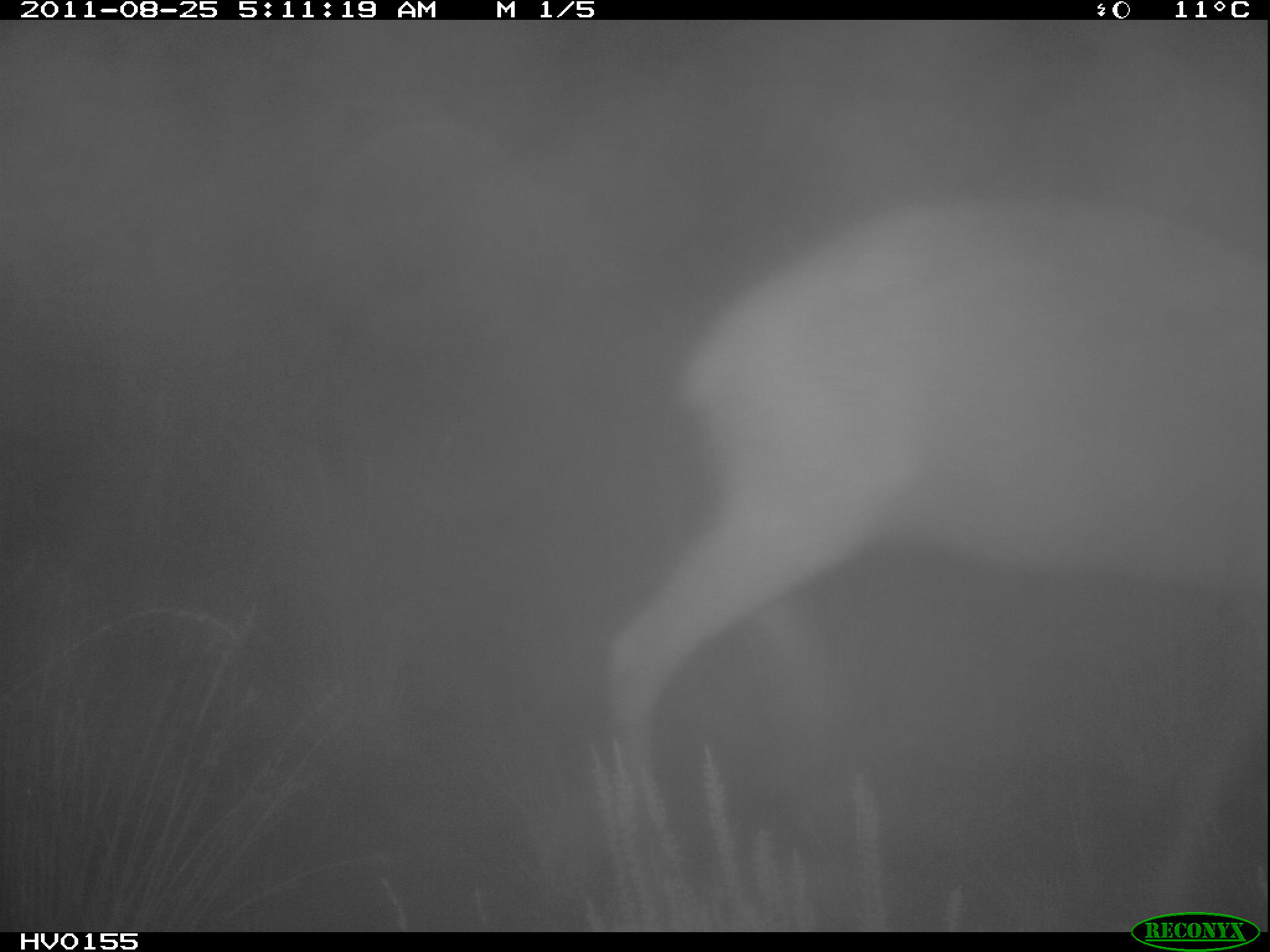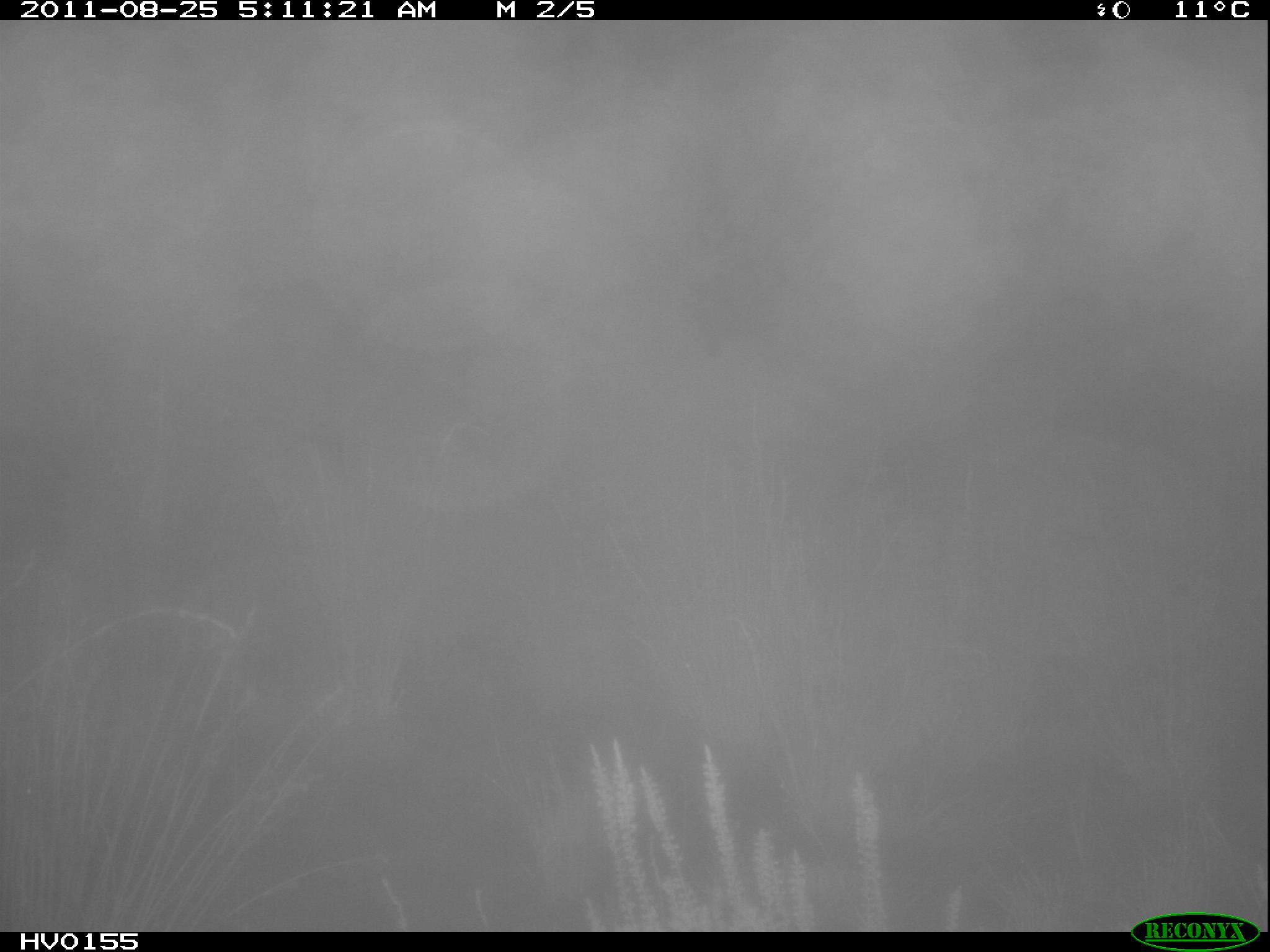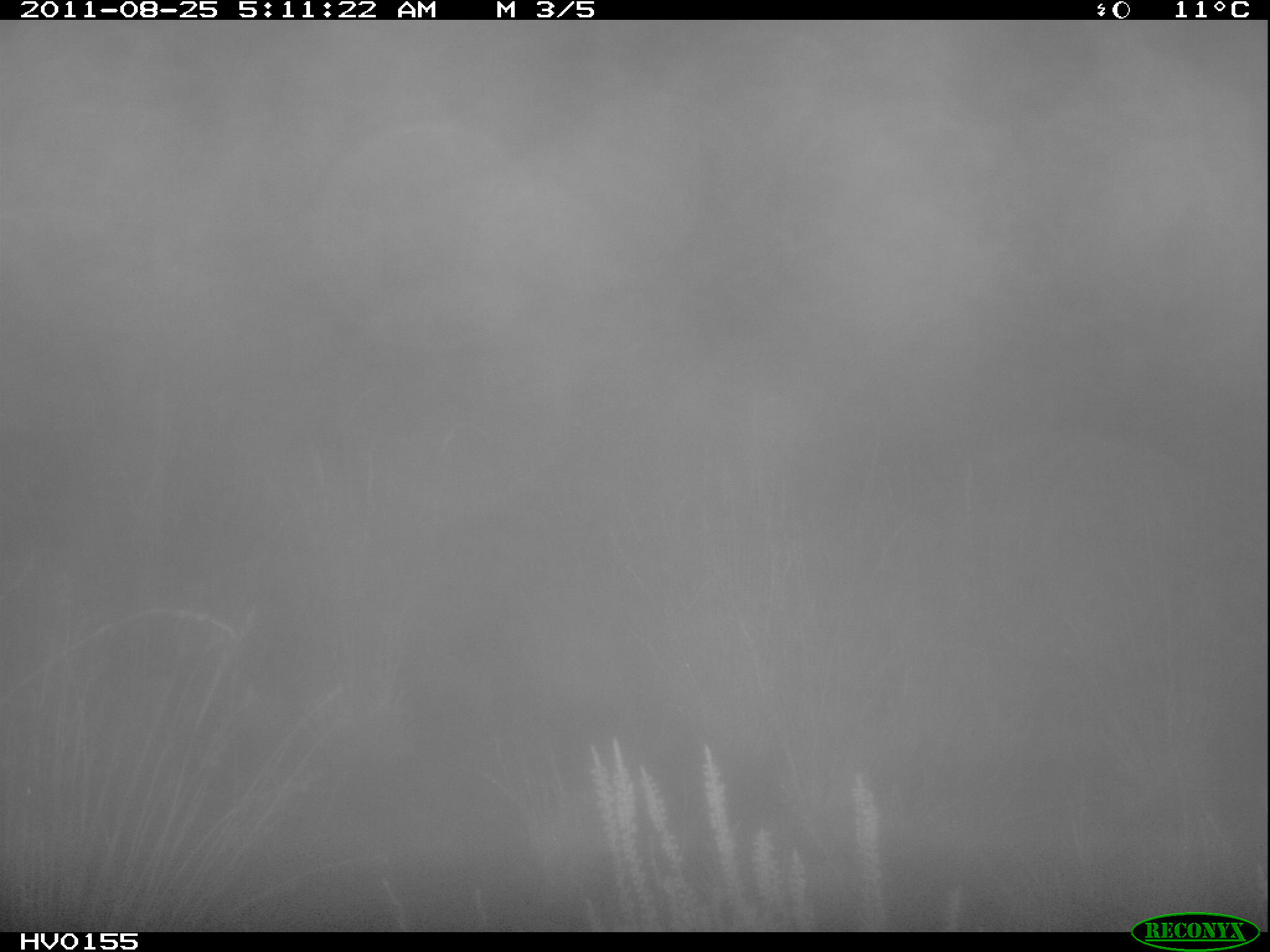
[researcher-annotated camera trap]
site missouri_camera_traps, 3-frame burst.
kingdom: Animalia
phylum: Chordata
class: Mammalia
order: Artiodactyla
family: Cervidae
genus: Capreolus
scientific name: Capreolus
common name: roe deer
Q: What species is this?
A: Roe deer (Capreolus).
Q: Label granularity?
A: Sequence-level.